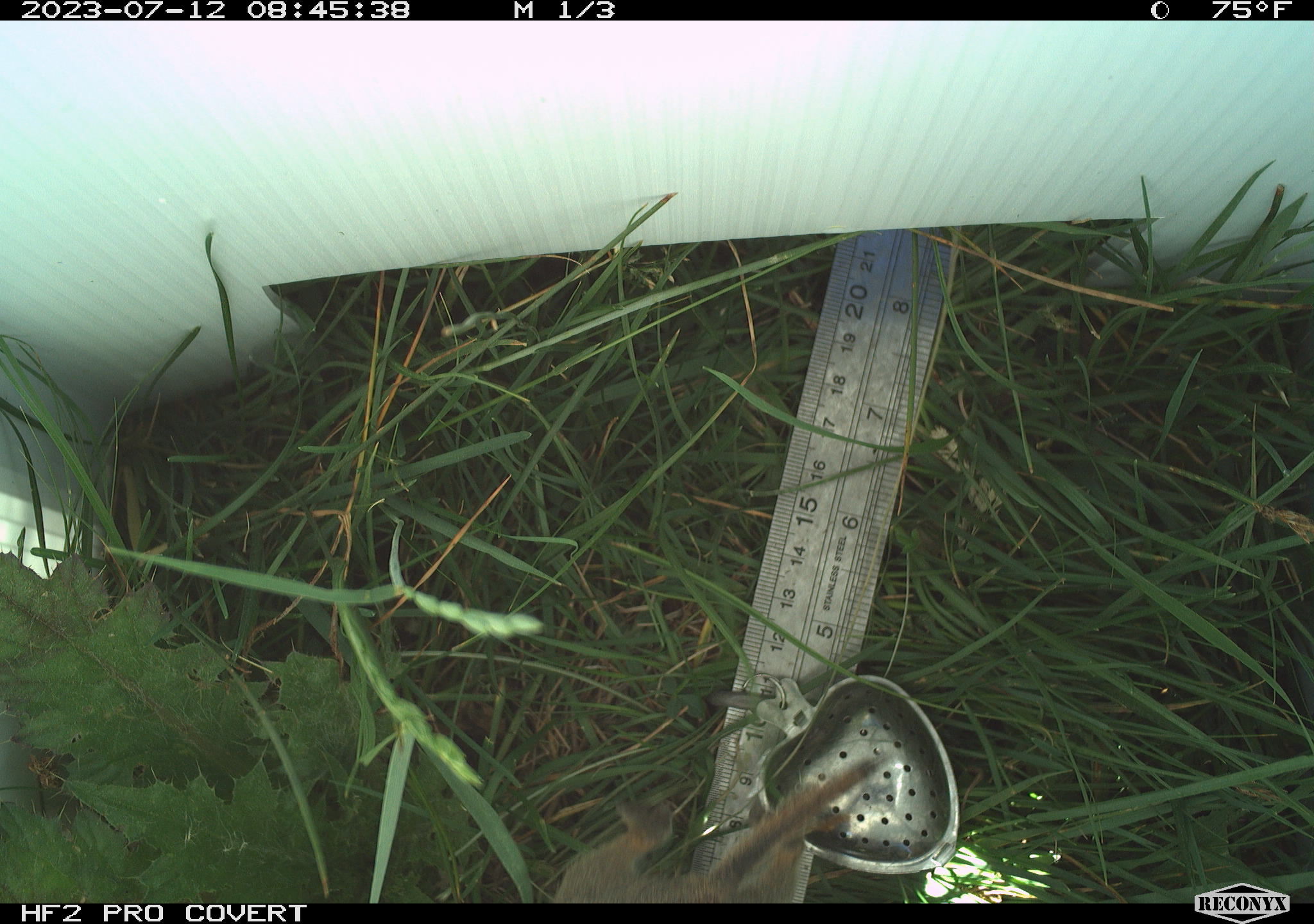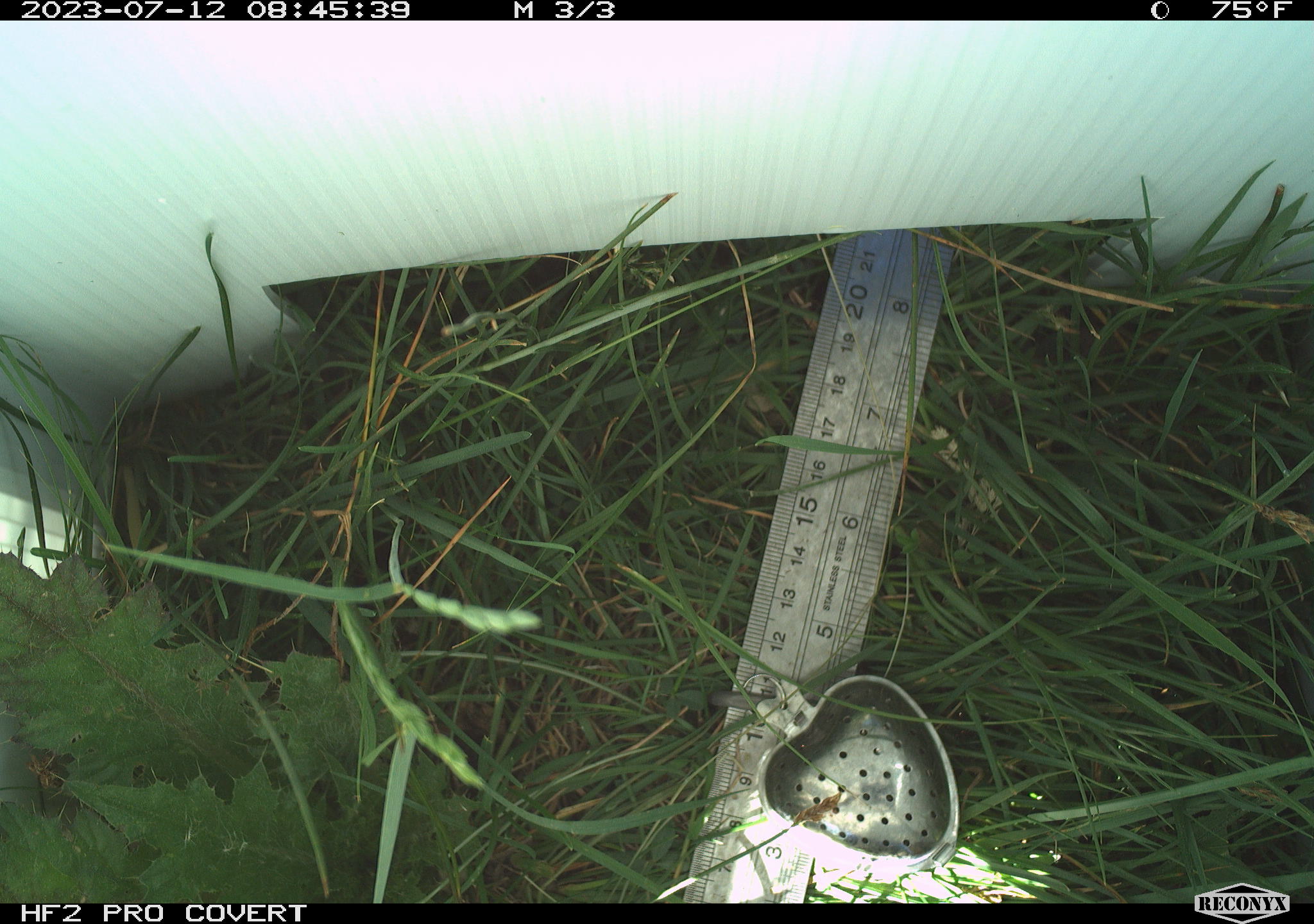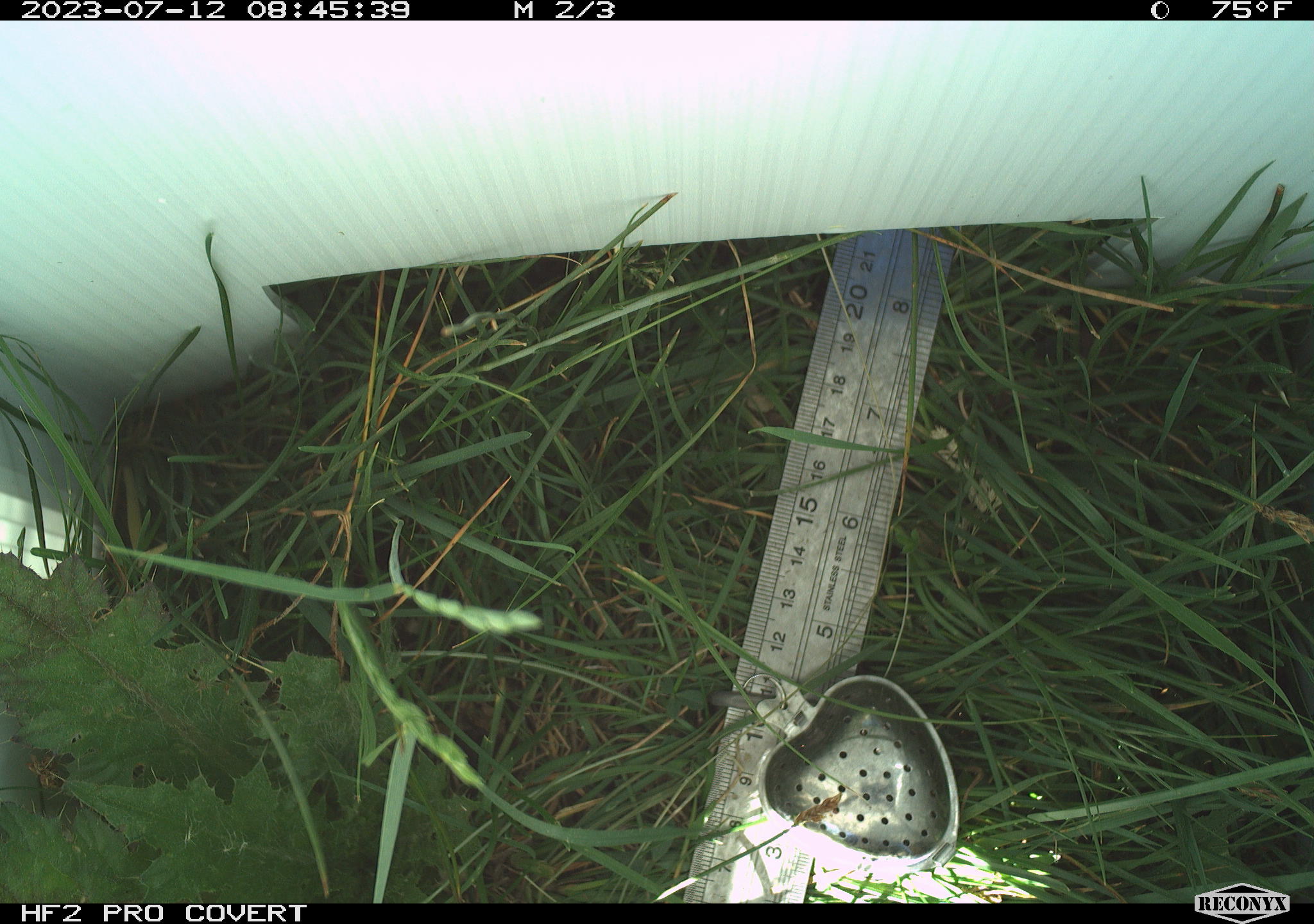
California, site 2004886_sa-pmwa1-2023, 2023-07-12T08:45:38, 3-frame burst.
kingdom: Animalia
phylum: Chordata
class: Mammalia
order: Rodentia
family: Sciuridae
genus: Urocitellus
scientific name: Urocitellus beldingi beldingi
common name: belding's ground squirrel